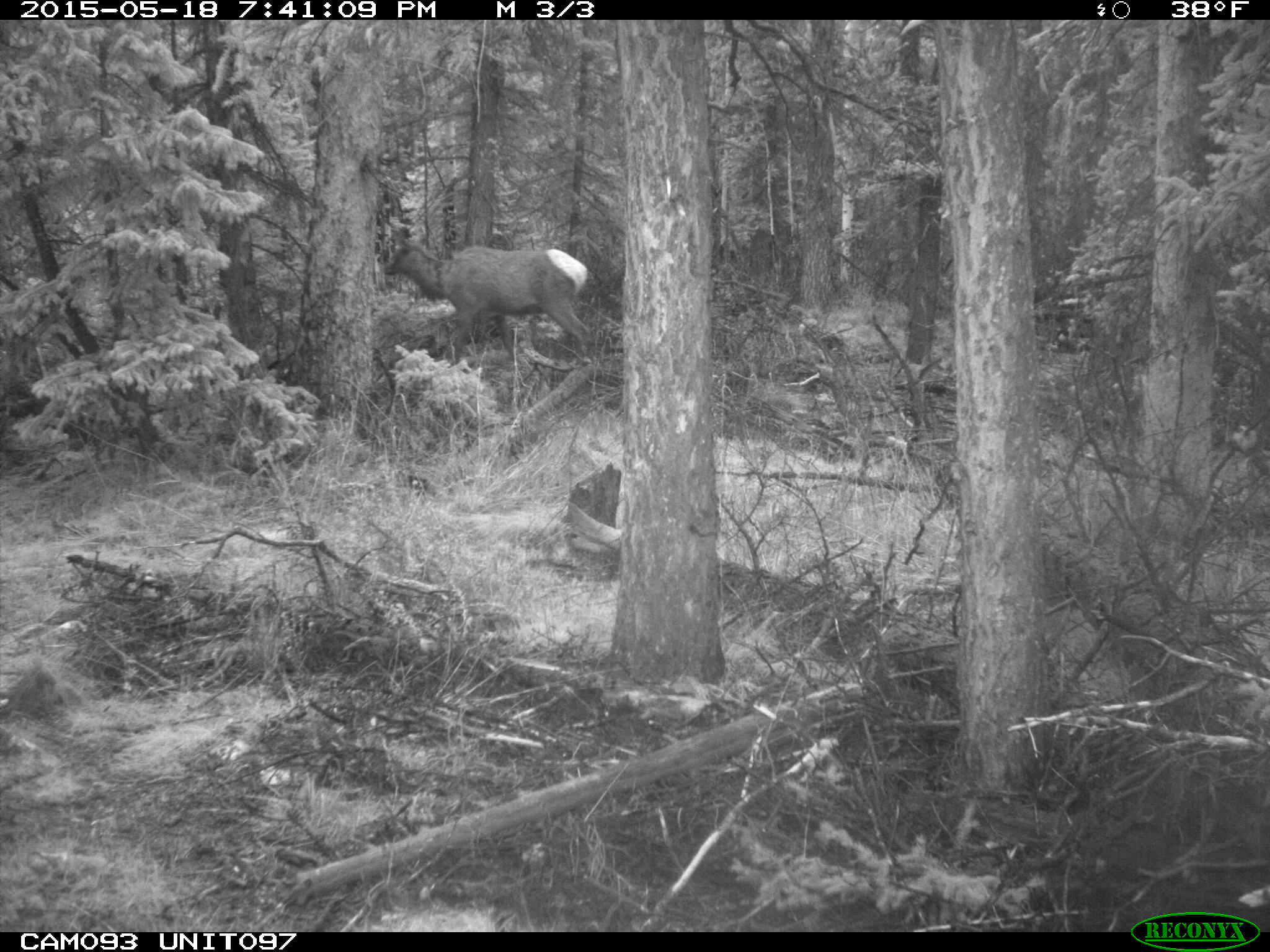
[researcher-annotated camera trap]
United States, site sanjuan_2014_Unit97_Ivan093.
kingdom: Animalia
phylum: Chordata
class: Mammalia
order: Artiodactyla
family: Cervidae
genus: Cervus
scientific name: Cervus elaphus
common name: red deer